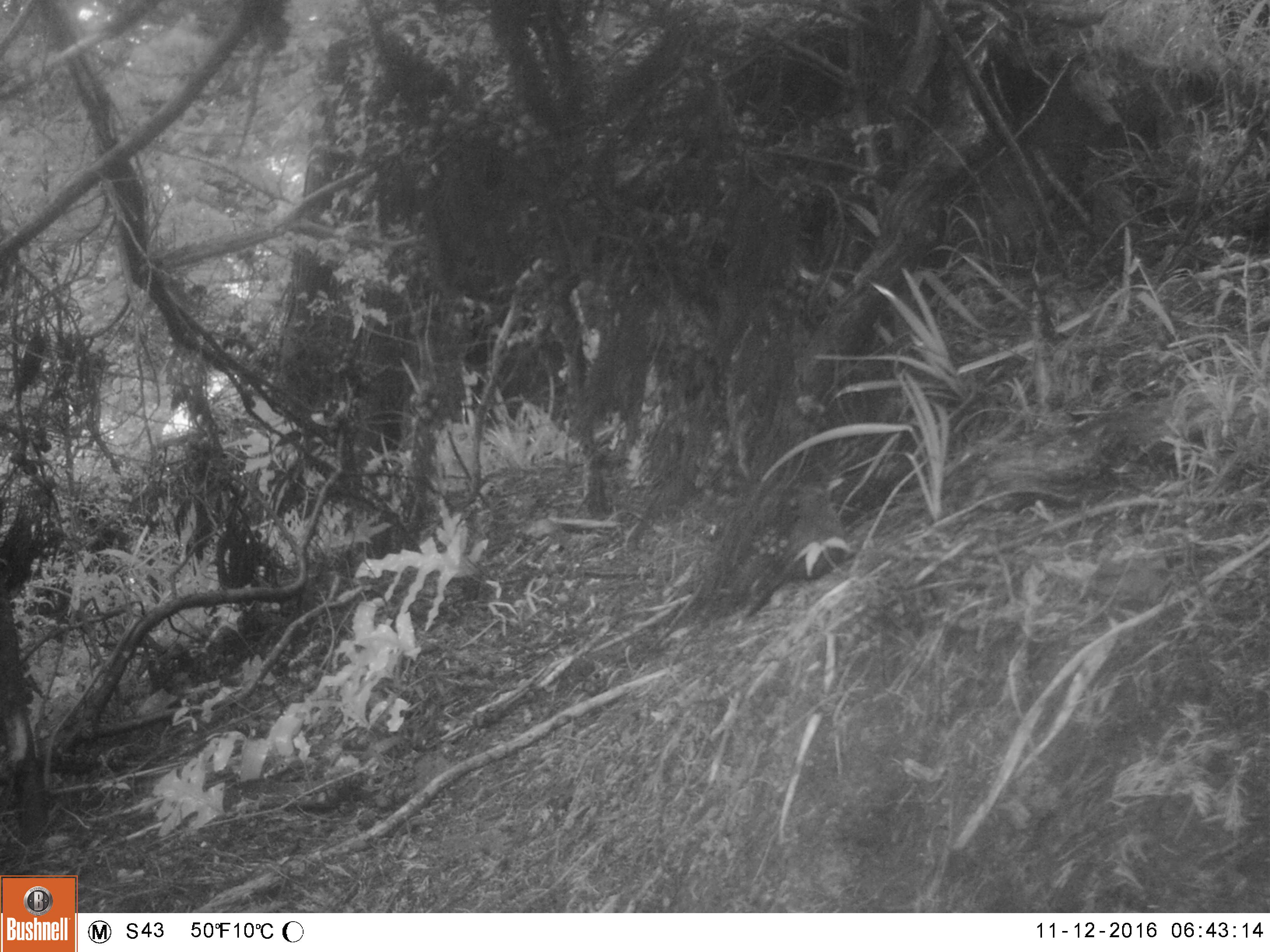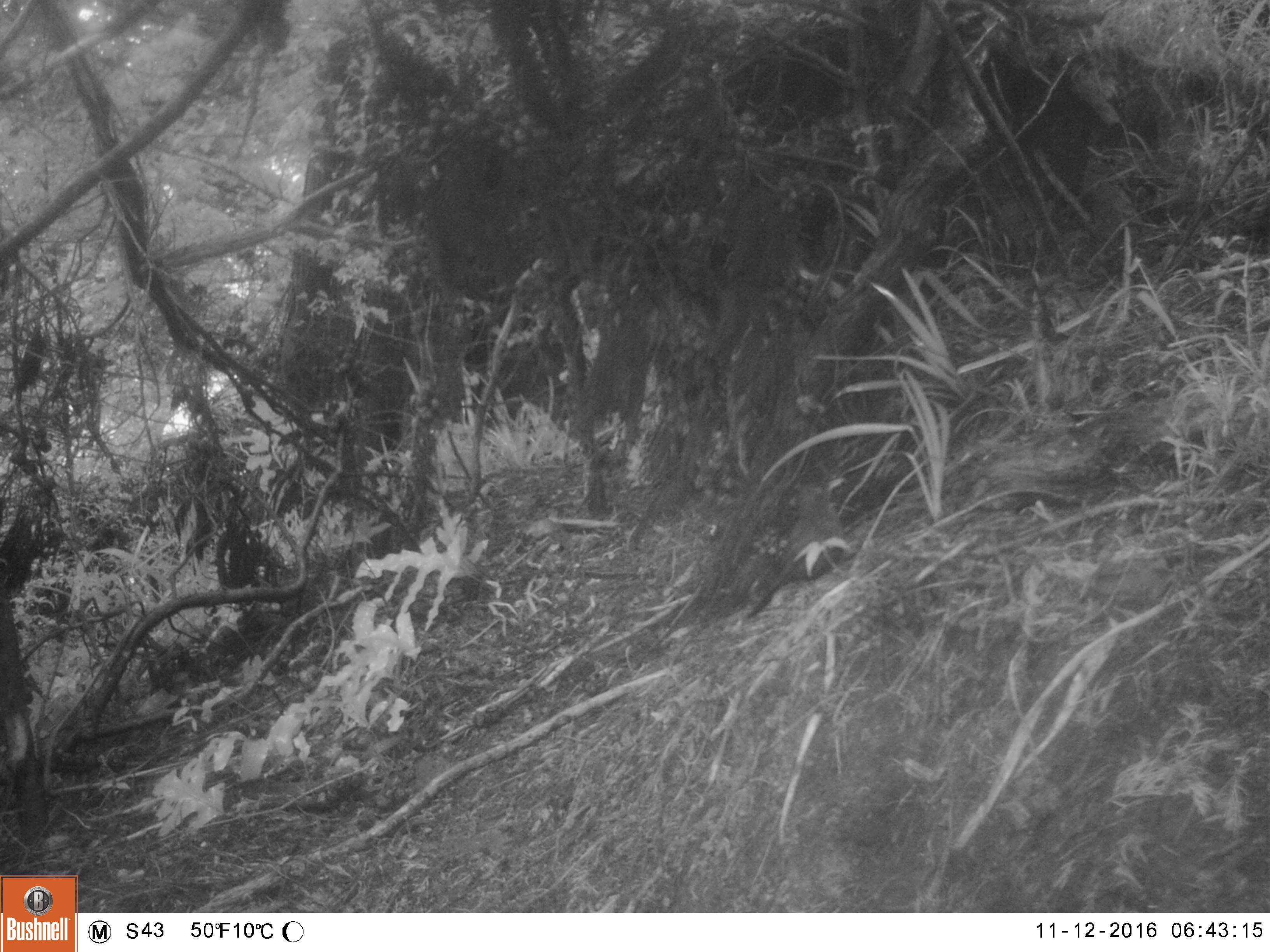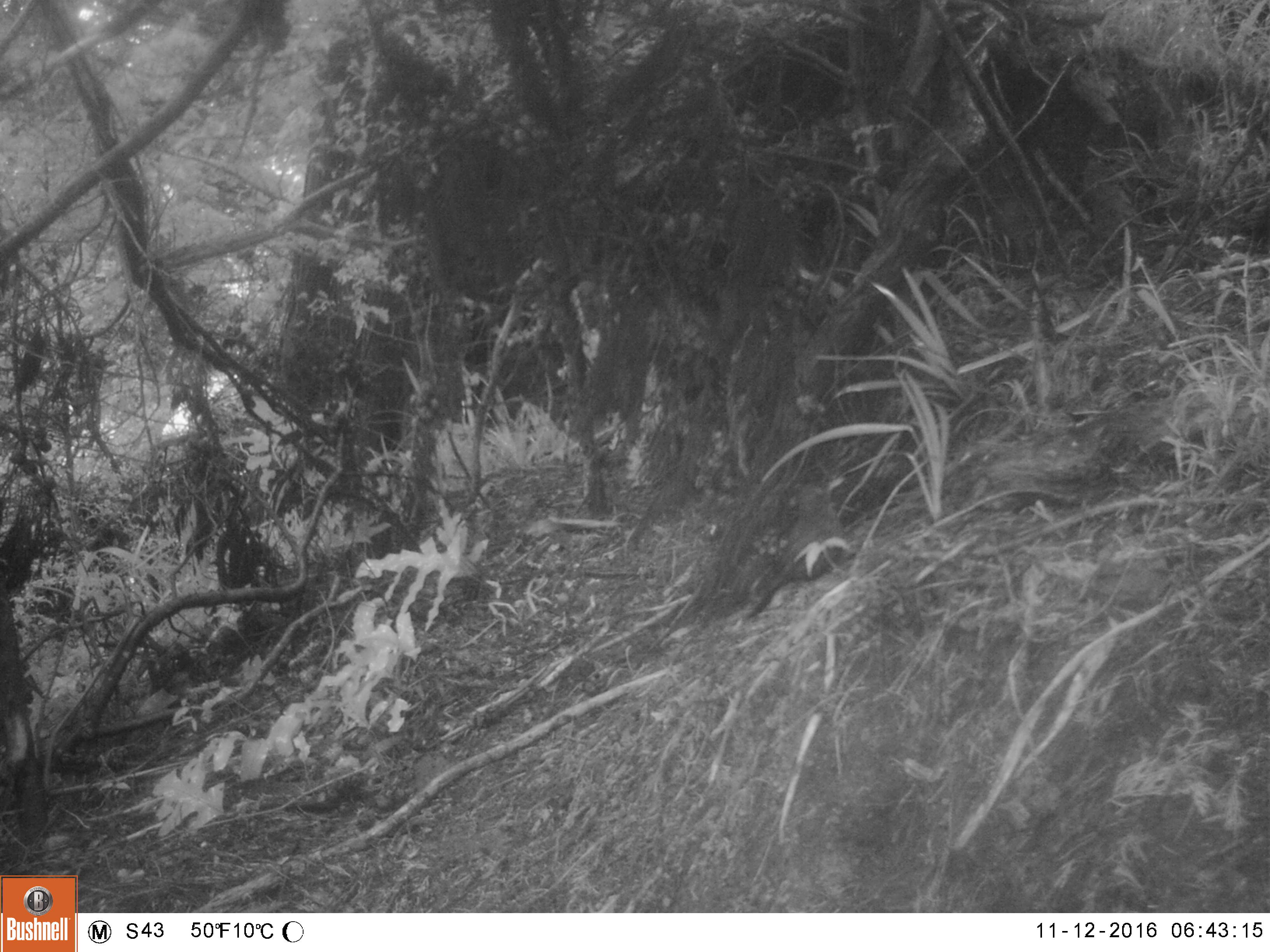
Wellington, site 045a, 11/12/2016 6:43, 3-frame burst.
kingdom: Animalia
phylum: Chordata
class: Aves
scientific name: Aves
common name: bird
Bird (Aves).